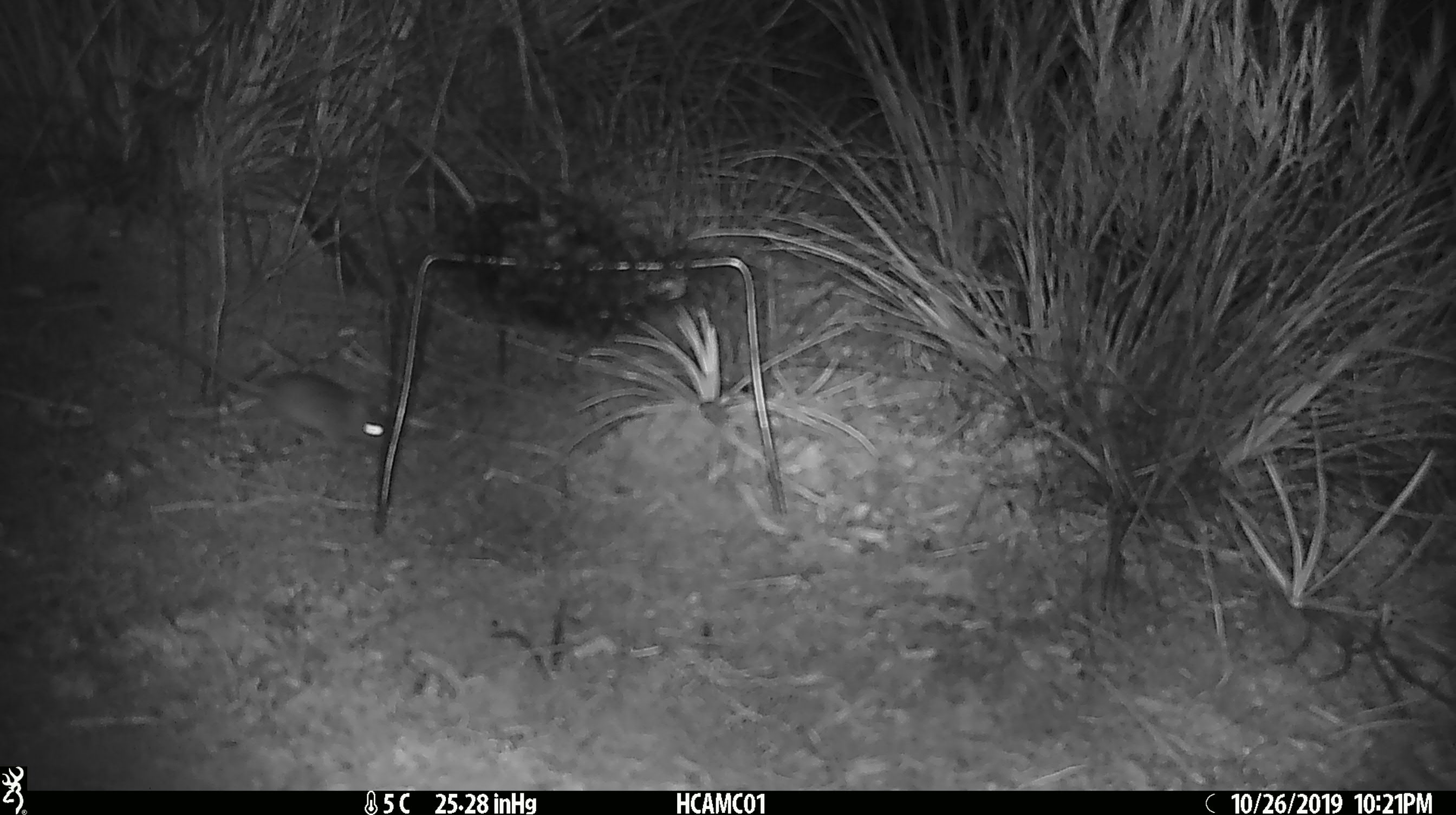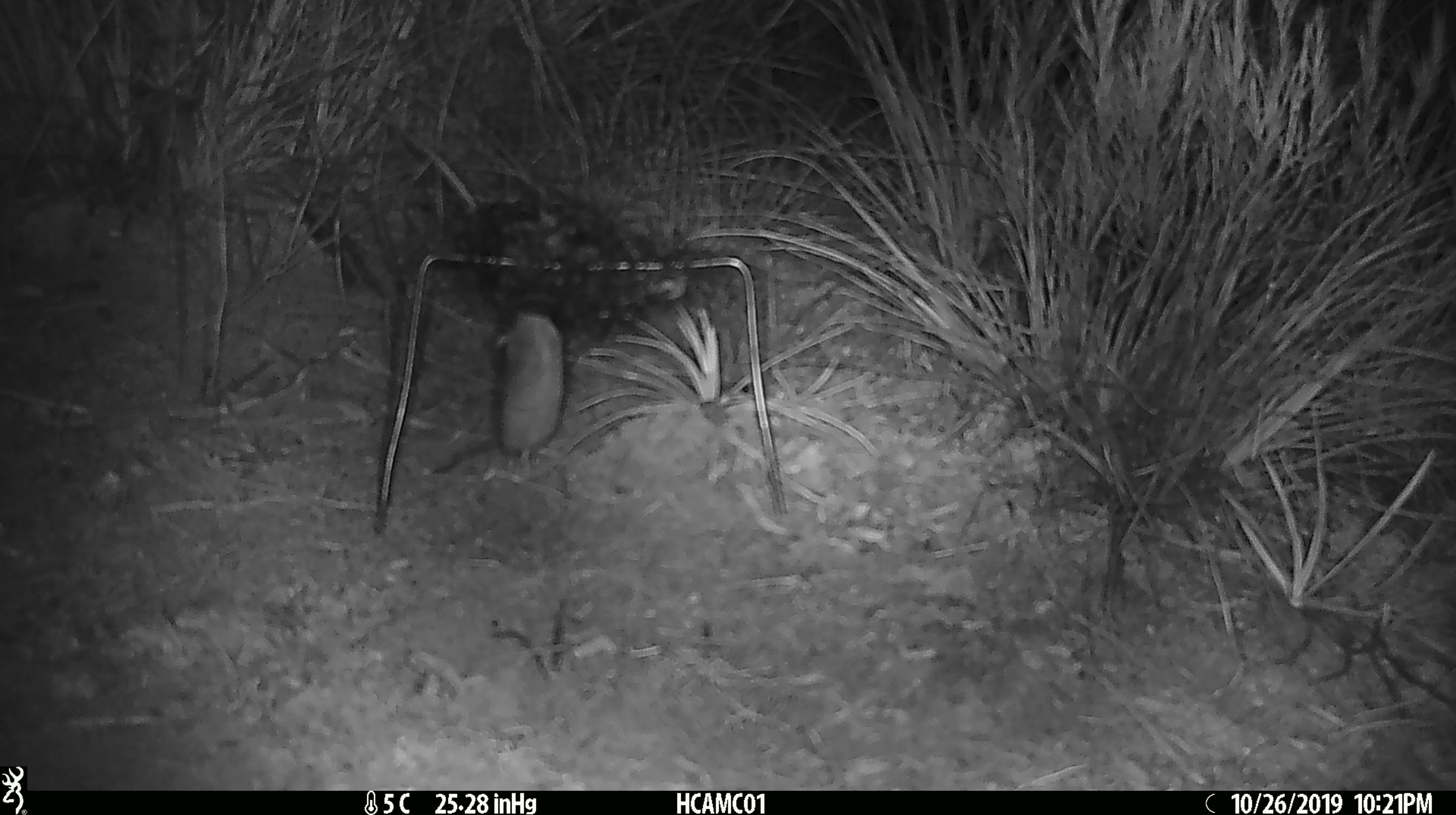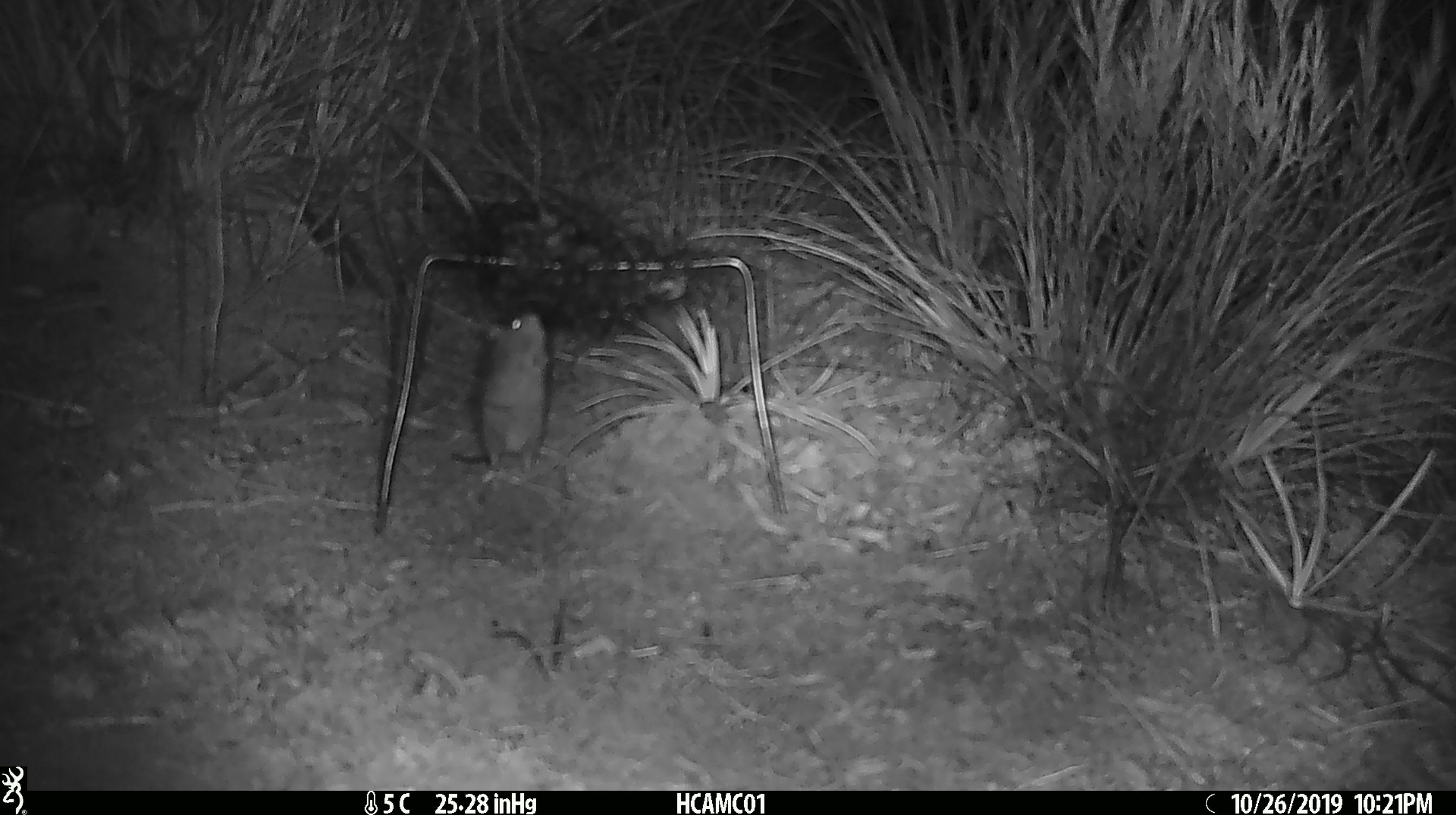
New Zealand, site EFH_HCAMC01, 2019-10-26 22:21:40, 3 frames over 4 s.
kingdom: Animalia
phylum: Chordata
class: Mammalia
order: Rodentia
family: Muridae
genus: Mus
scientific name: Mus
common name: mouse